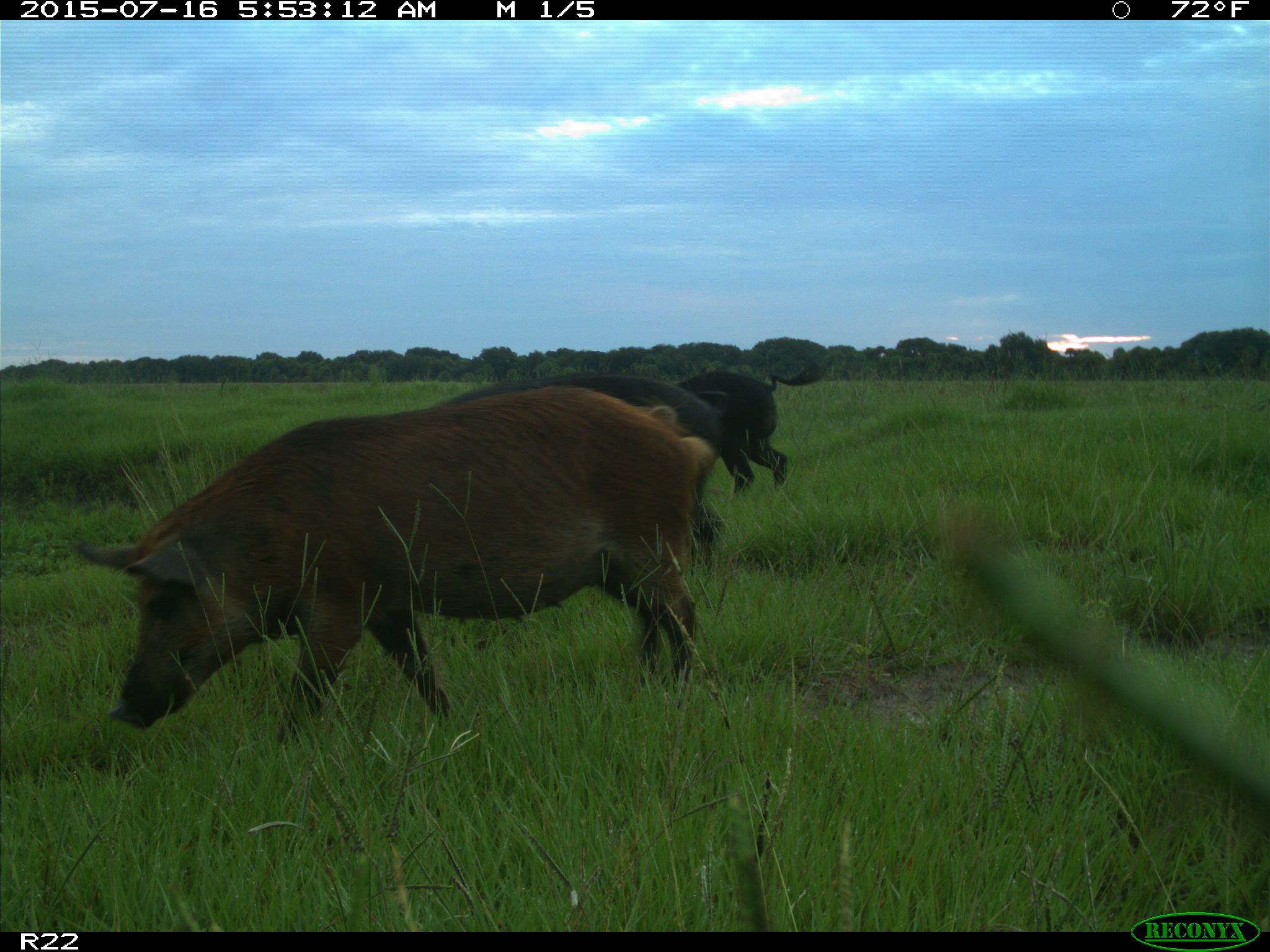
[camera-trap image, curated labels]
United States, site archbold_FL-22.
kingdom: Animalia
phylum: Chordata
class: Mammalia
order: Artiodactyla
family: Bovidae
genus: Bos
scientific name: Bos taurus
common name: domestic cow